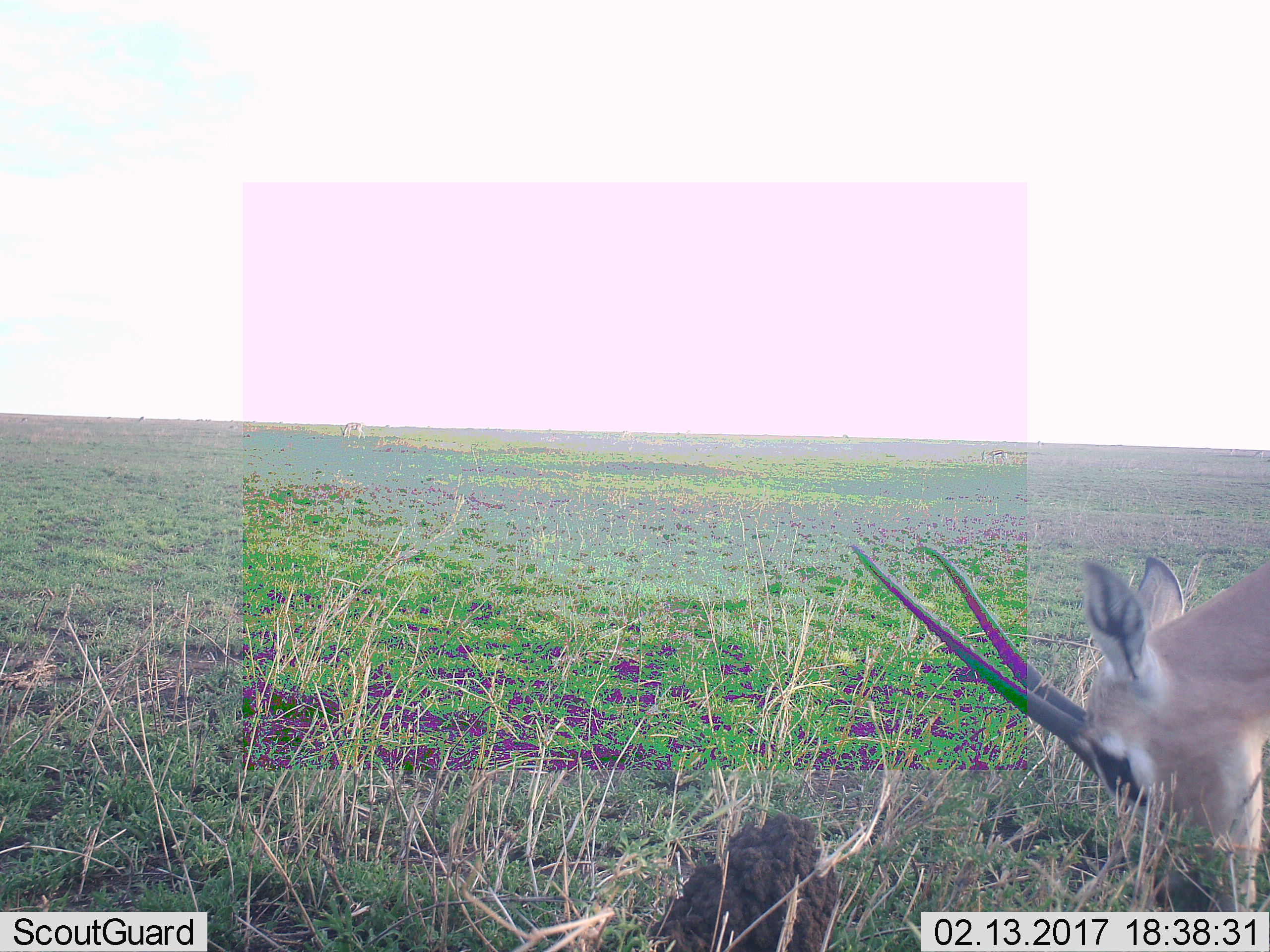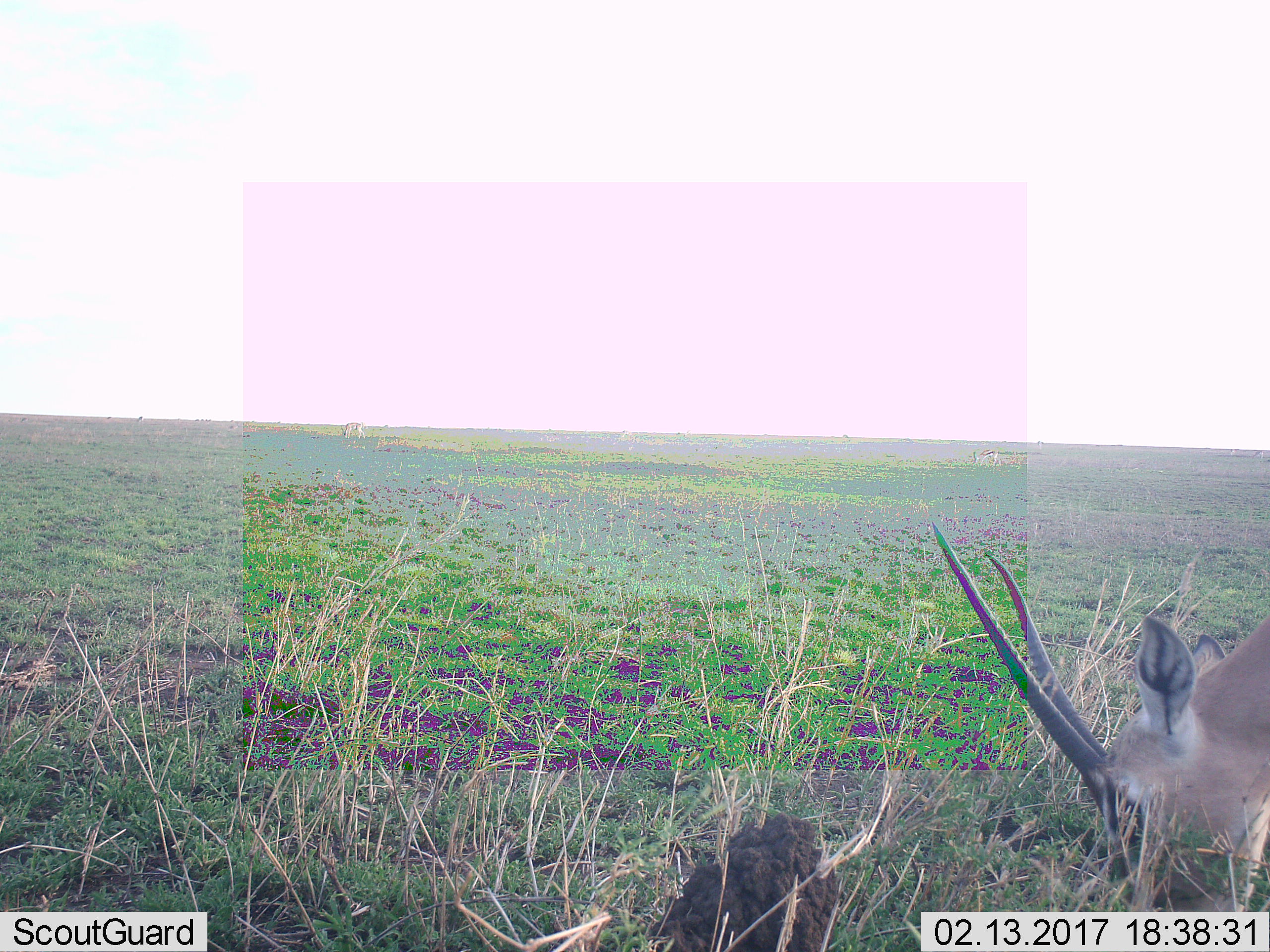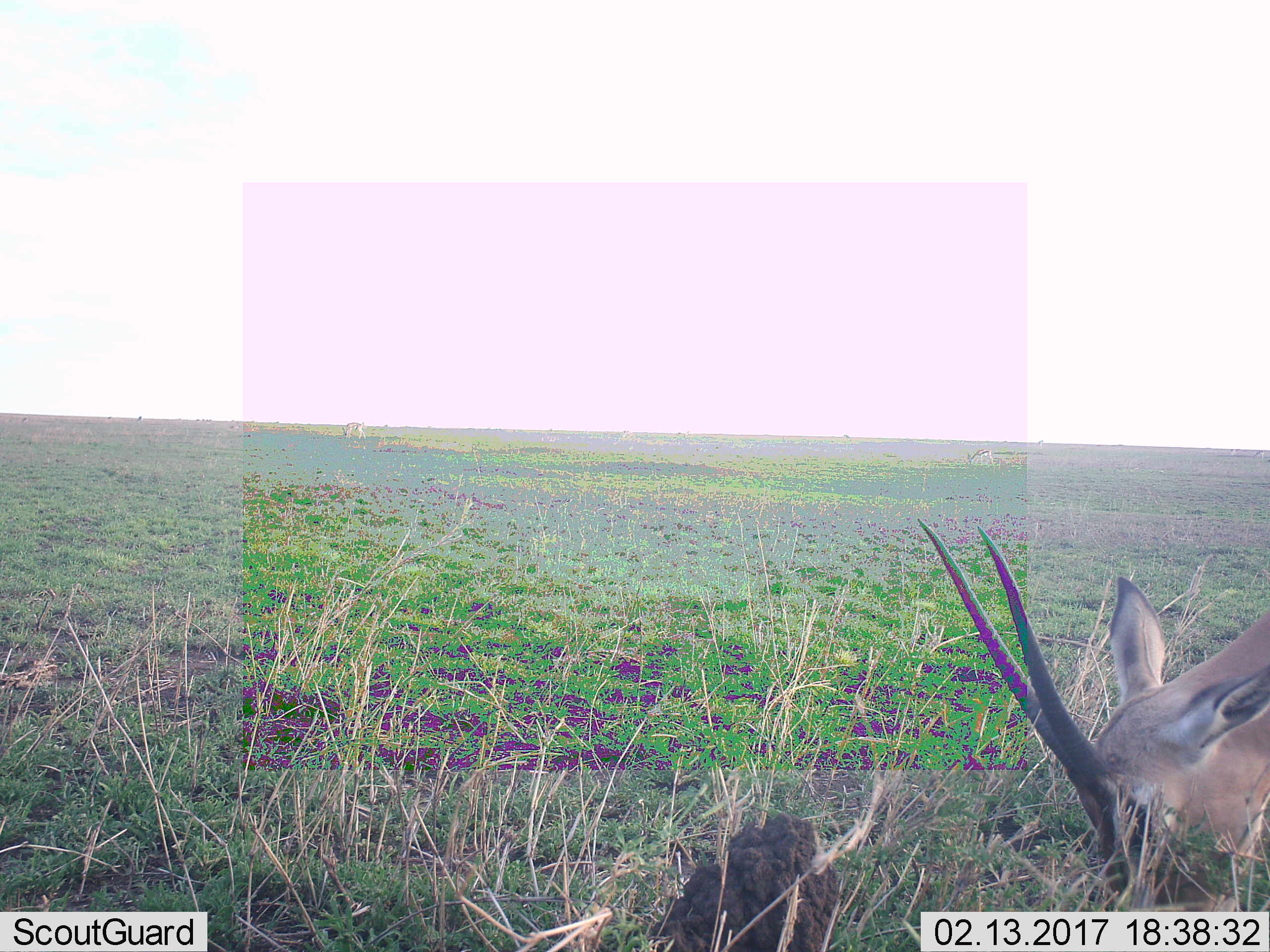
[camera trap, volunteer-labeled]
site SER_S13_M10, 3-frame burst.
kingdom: Animalia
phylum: Chordata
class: Mammalia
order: Artiodactyla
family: Bovidae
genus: Nanger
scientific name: Nanger granti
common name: grant's gazelle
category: gazellegrants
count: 1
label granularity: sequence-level